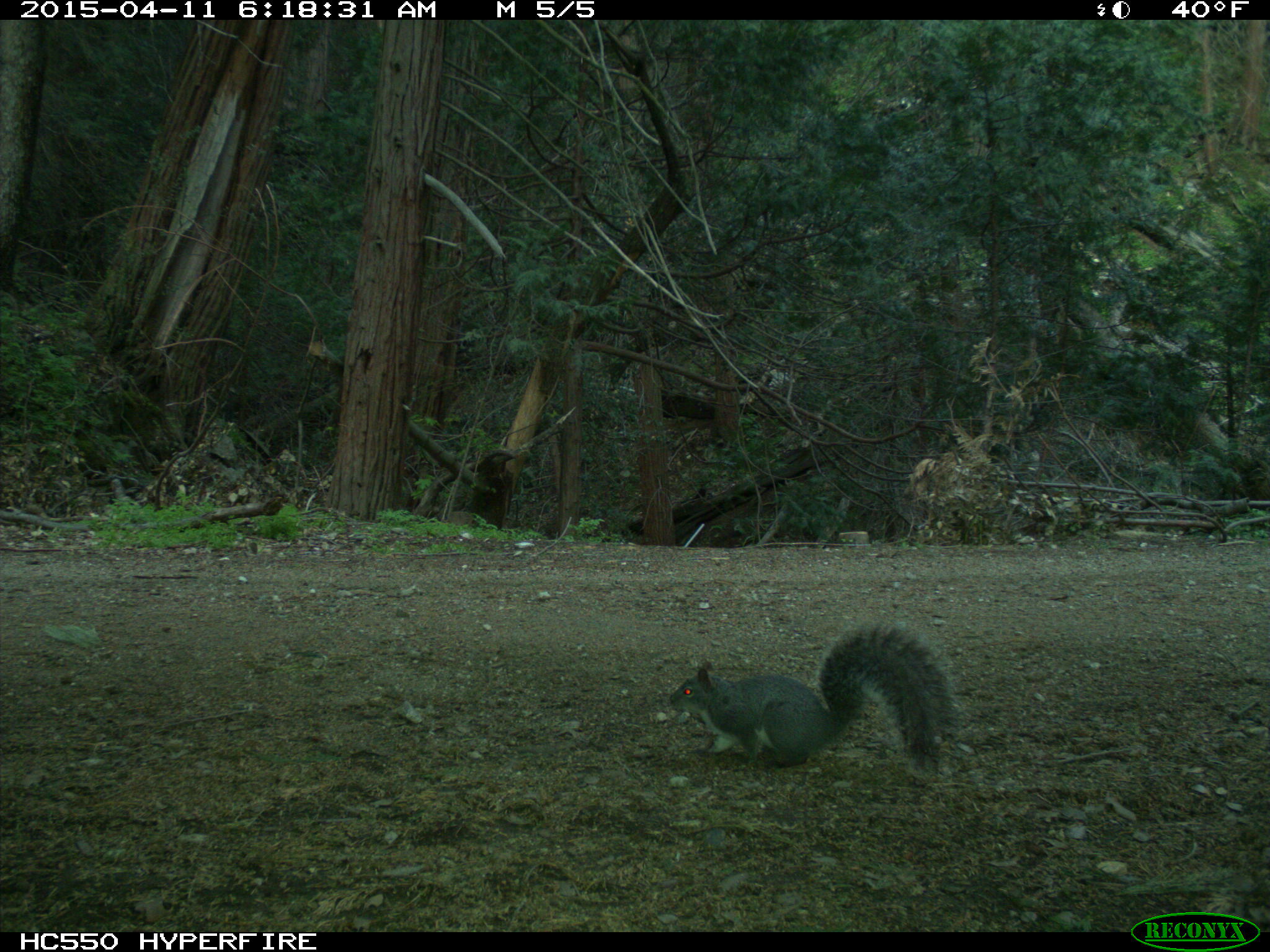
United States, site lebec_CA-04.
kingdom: Animalia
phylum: Chordata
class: Mammalia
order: Rodentia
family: Sciuridae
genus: Sciurus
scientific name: Sciurus carolinensis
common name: eastern gray squirrel